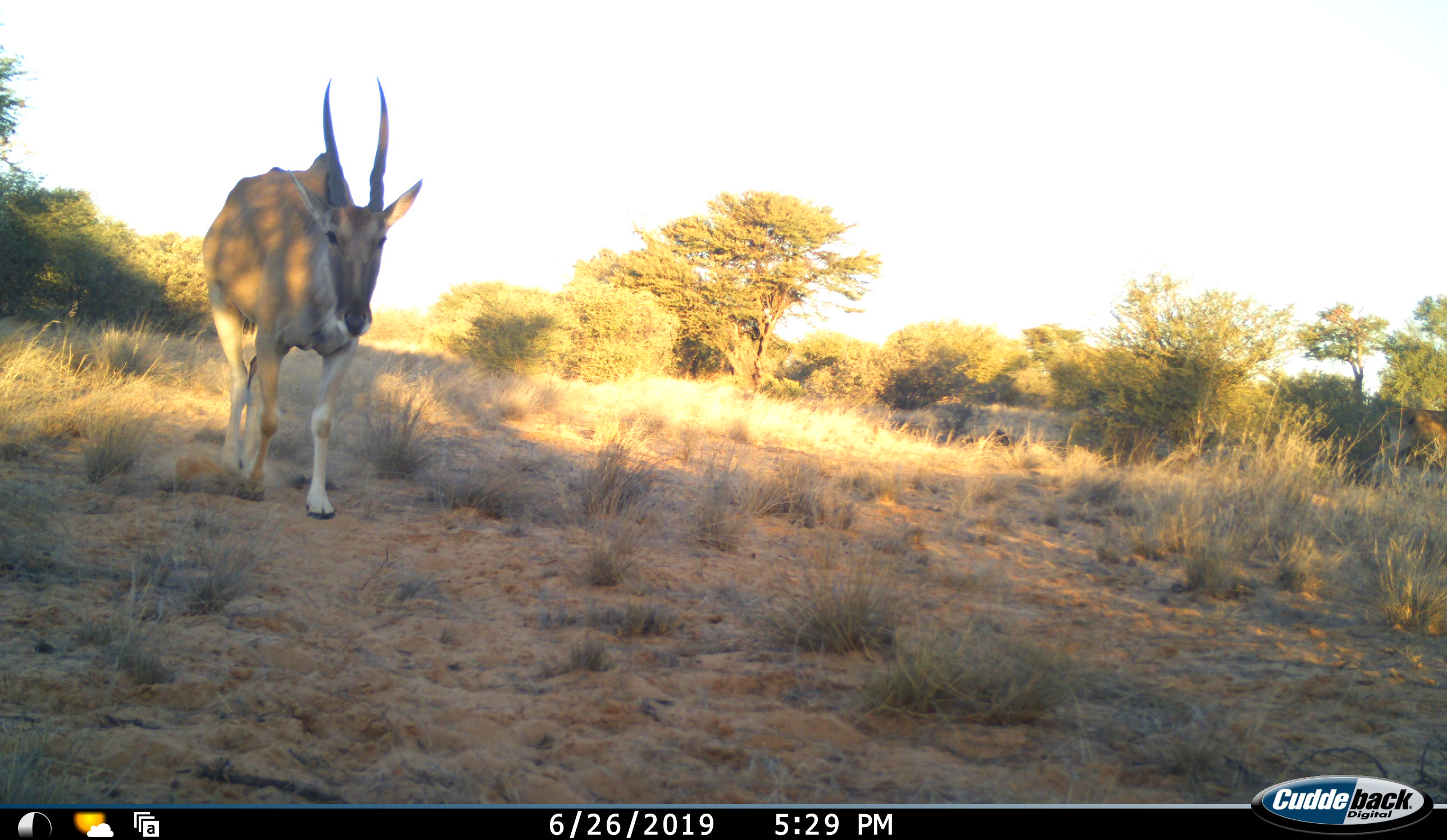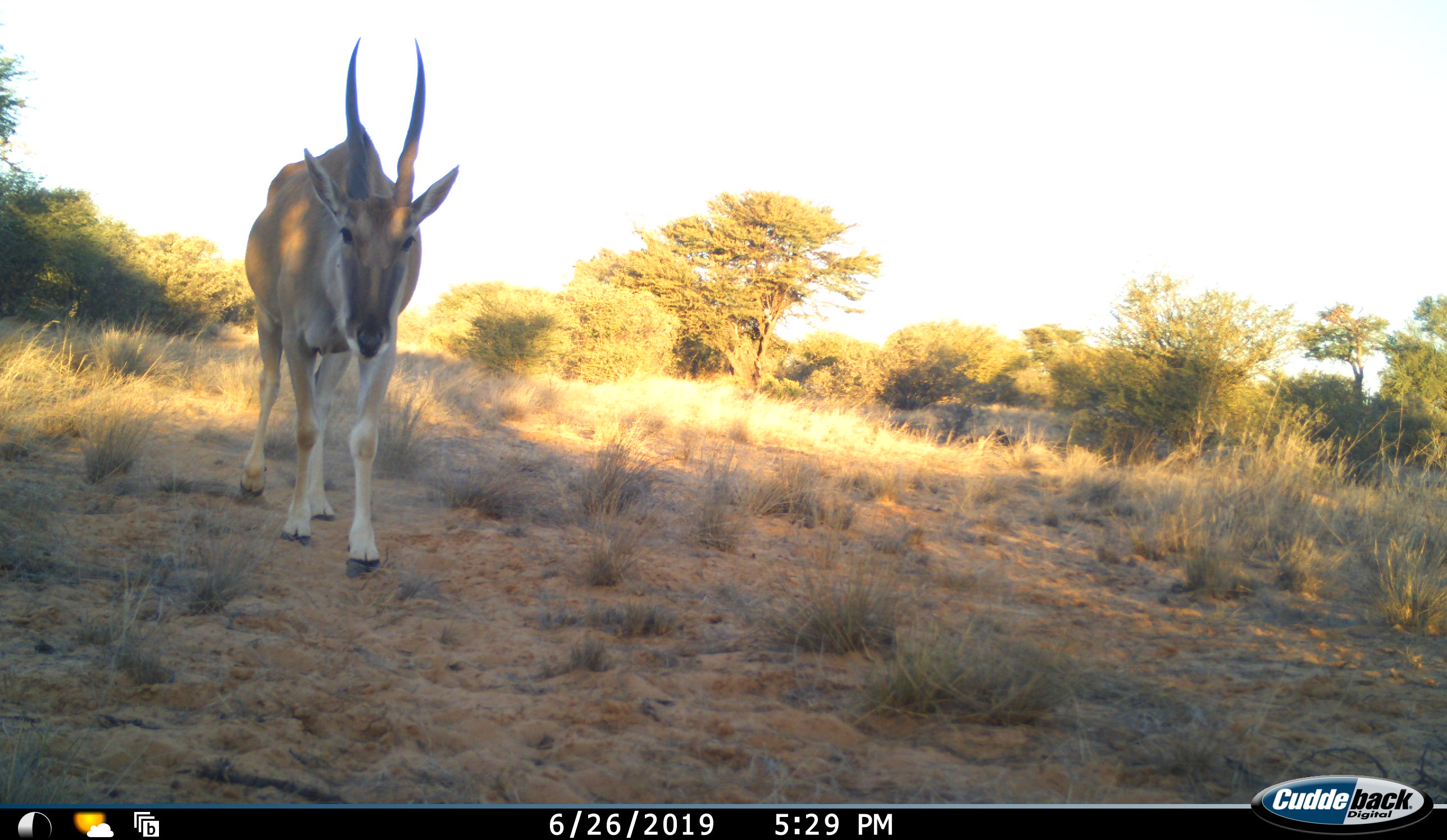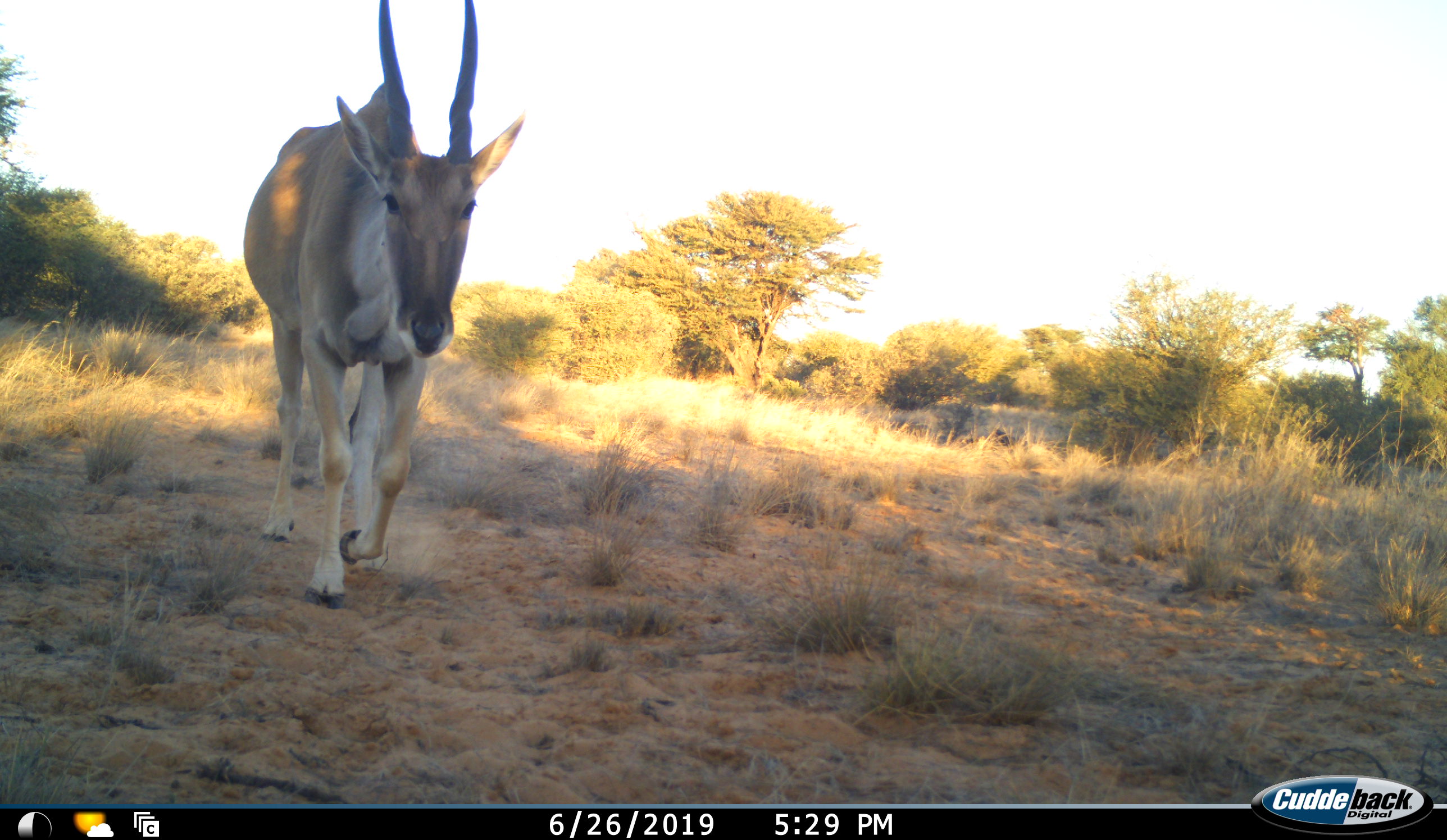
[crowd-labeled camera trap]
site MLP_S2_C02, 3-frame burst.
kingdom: Animalia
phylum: Chordata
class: Mammalia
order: Artiodactyla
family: Bovidae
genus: Tragelaphus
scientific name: Tragelaphus oryx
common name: eland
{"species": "eland (Tragelaphus oryx)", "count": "1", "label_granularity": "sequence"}